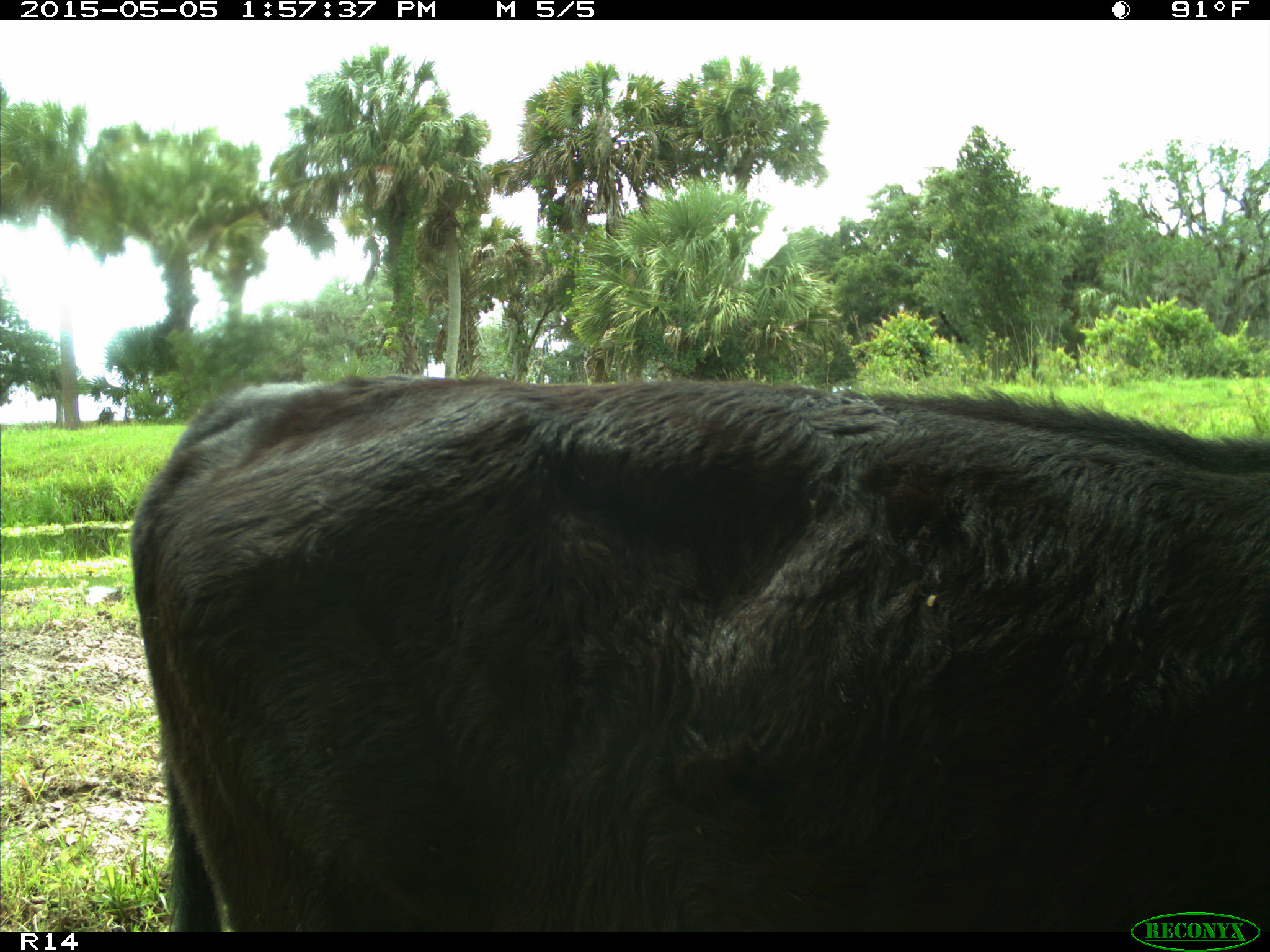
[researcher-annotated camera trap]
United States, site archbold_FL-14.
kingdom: Animalia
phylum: Chordata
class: Mammalia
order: Artiodactyla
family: Bovidae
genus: Bos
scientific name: Bos taurus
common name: domestic cow